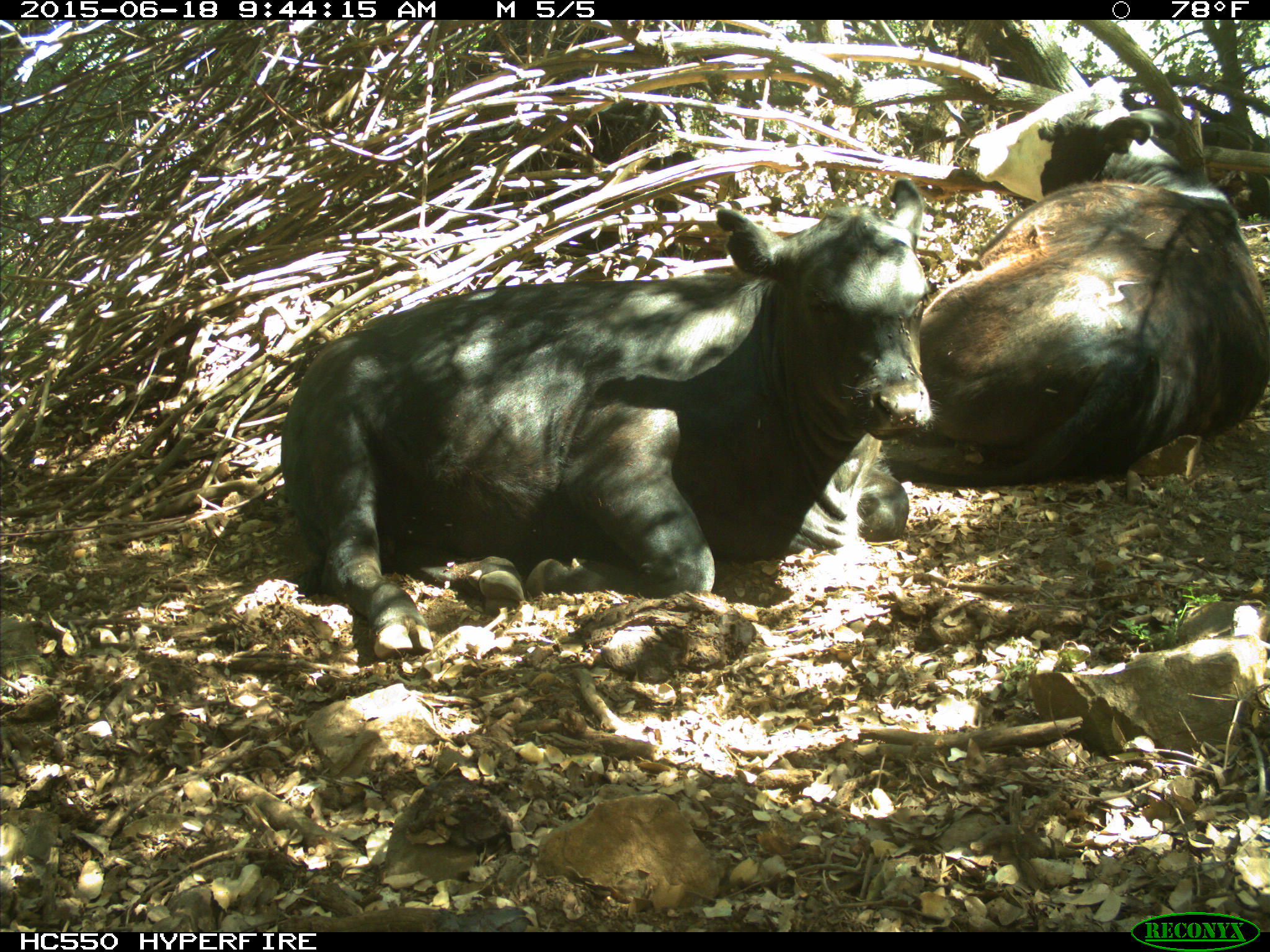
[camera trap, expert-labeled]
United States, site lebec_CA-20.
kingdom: Animalia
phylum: Chordata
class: Mammalia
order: Artiodactyla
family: Bovidae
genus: Bos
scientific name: Bos taurus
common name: domestic cow